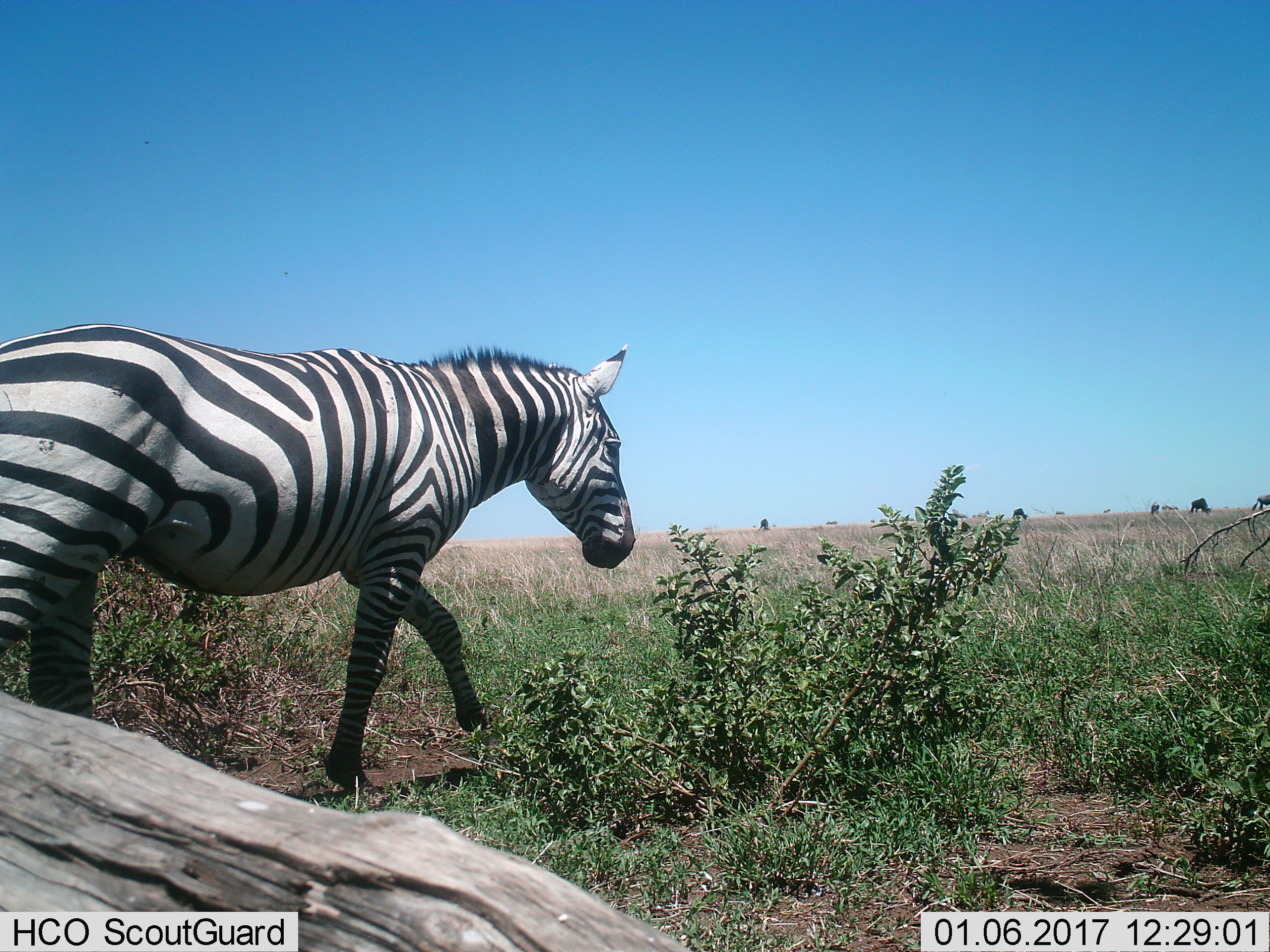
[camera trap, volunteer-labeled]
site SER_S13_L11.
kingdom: Animalia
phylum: Chordata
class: Mammalia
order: Perissodactyla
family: Equidae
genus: Equus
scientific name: Equus quagga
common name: plains zebra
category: zebraplains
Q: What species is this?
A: Zebraplains (plains zebra) (Equus quagga).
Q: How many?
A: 1.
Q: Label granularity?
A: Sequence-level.